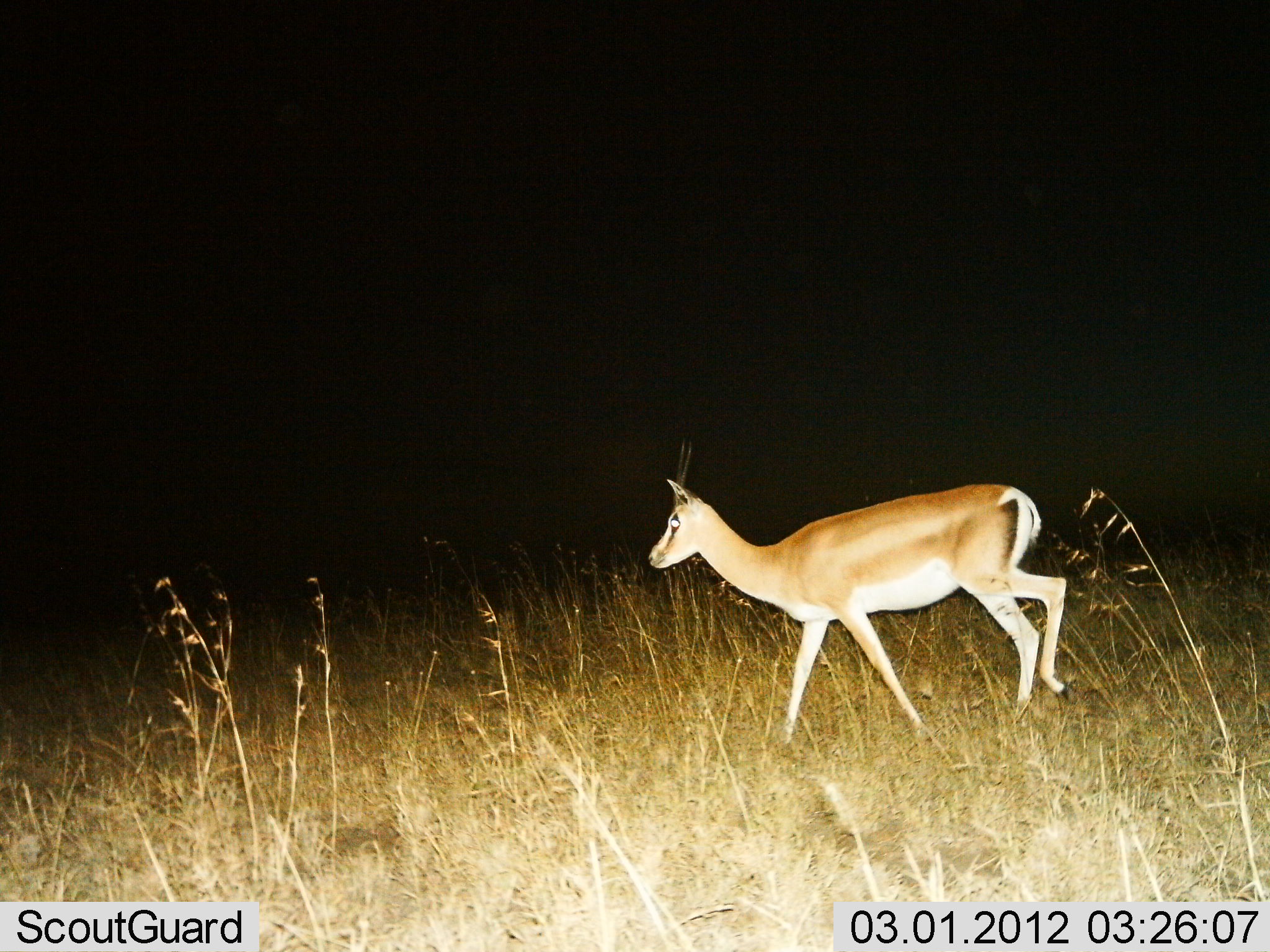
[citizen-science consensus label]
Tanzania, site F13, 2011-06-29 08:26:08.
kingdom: Animalia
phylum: Chordata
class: Mammalia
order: Artiodactyla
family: Bovidae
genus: Nanger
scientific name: Nanger granti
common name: grant's gazelle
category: gazellegrants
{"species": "gazellegrants (grant's gazelle) (Nanger granti)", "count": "1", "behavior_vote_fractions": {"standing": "8%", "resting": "0%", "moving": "92%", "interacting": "0%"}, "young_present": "0%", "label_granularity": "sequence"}